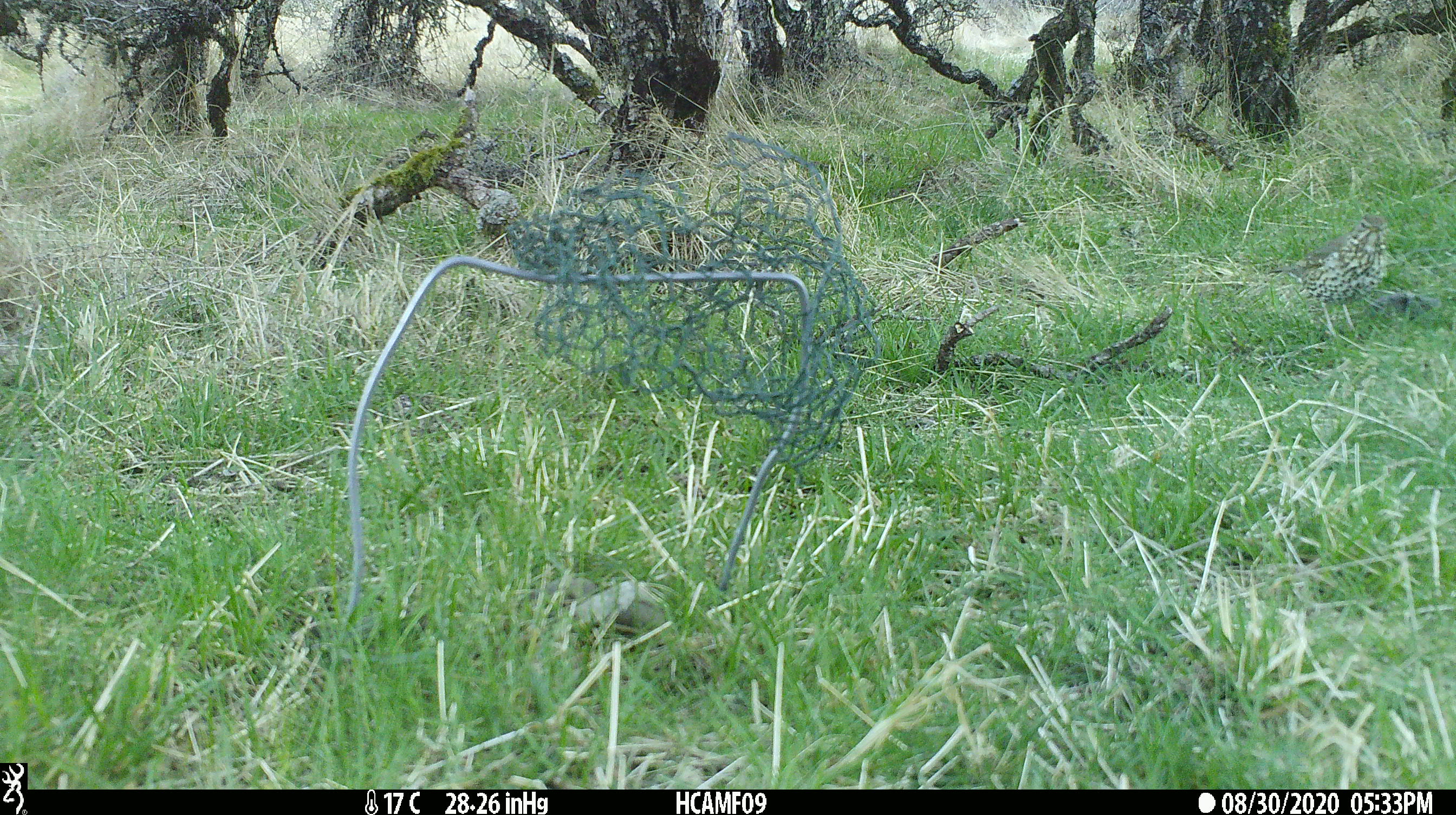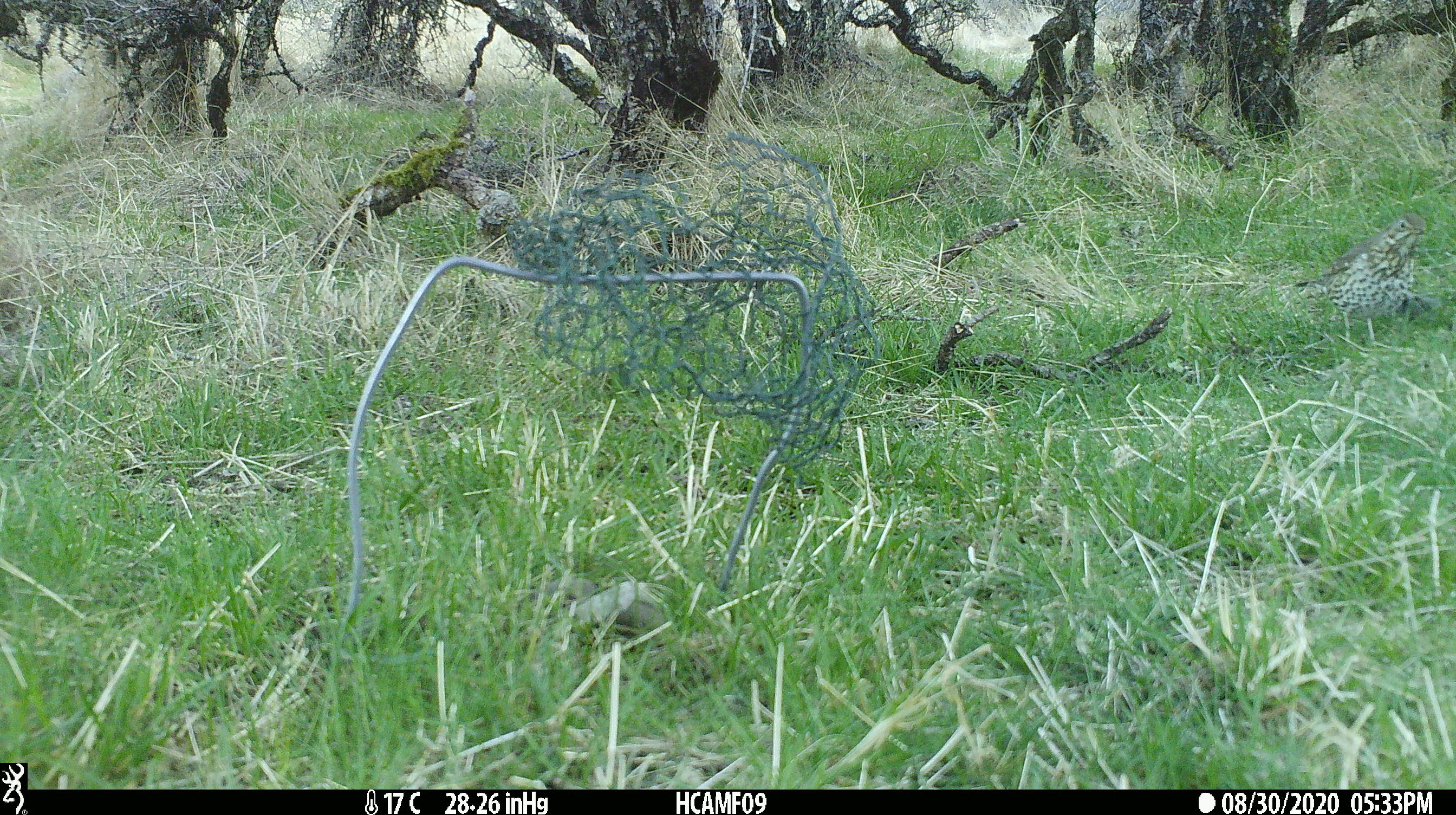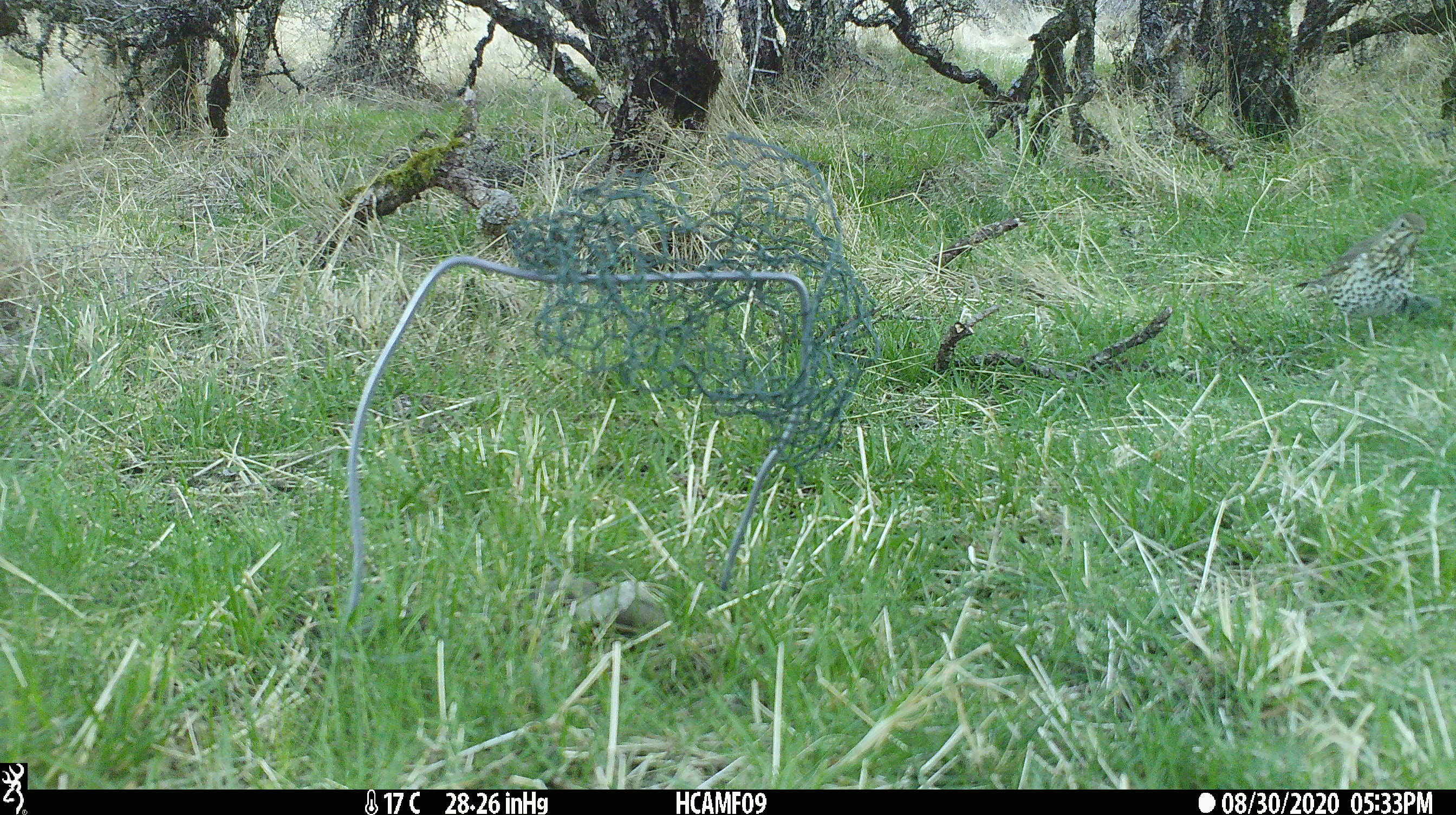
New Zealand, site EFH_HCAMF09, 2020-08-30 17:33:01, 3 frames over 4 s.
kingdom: Animalia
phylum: Chordata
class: Aves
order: Passeriformes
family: Turdidae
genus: Turdus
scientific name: Turdus philomelos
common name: song thrush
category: thrush